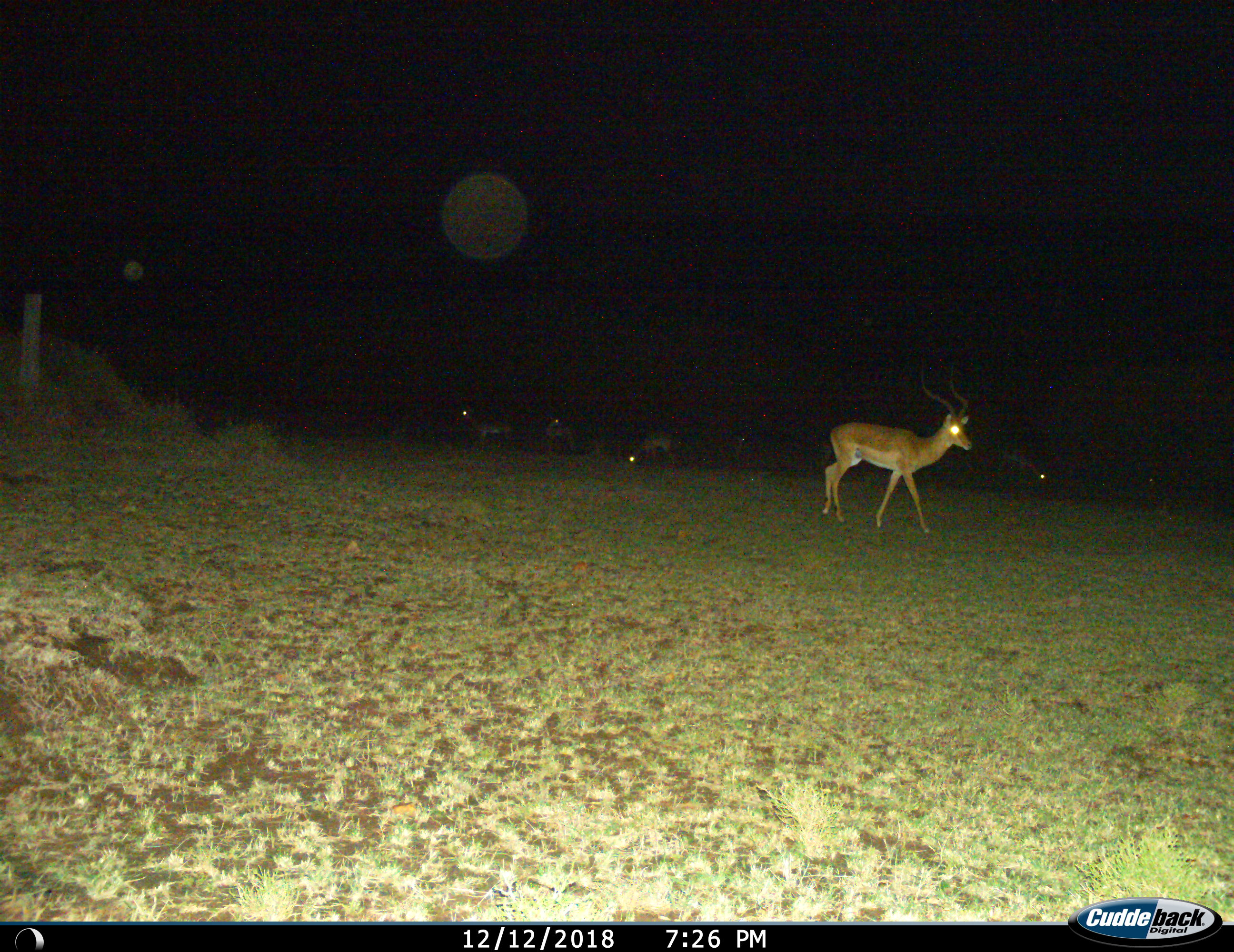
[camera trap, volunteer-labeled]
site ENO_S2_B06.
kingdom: Animalia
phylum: Chordata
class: Mammalia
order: Artiodactyla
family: Bovidae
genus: Aepyceros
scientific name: Aepyceros melampus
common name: impala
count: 7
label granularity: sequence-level